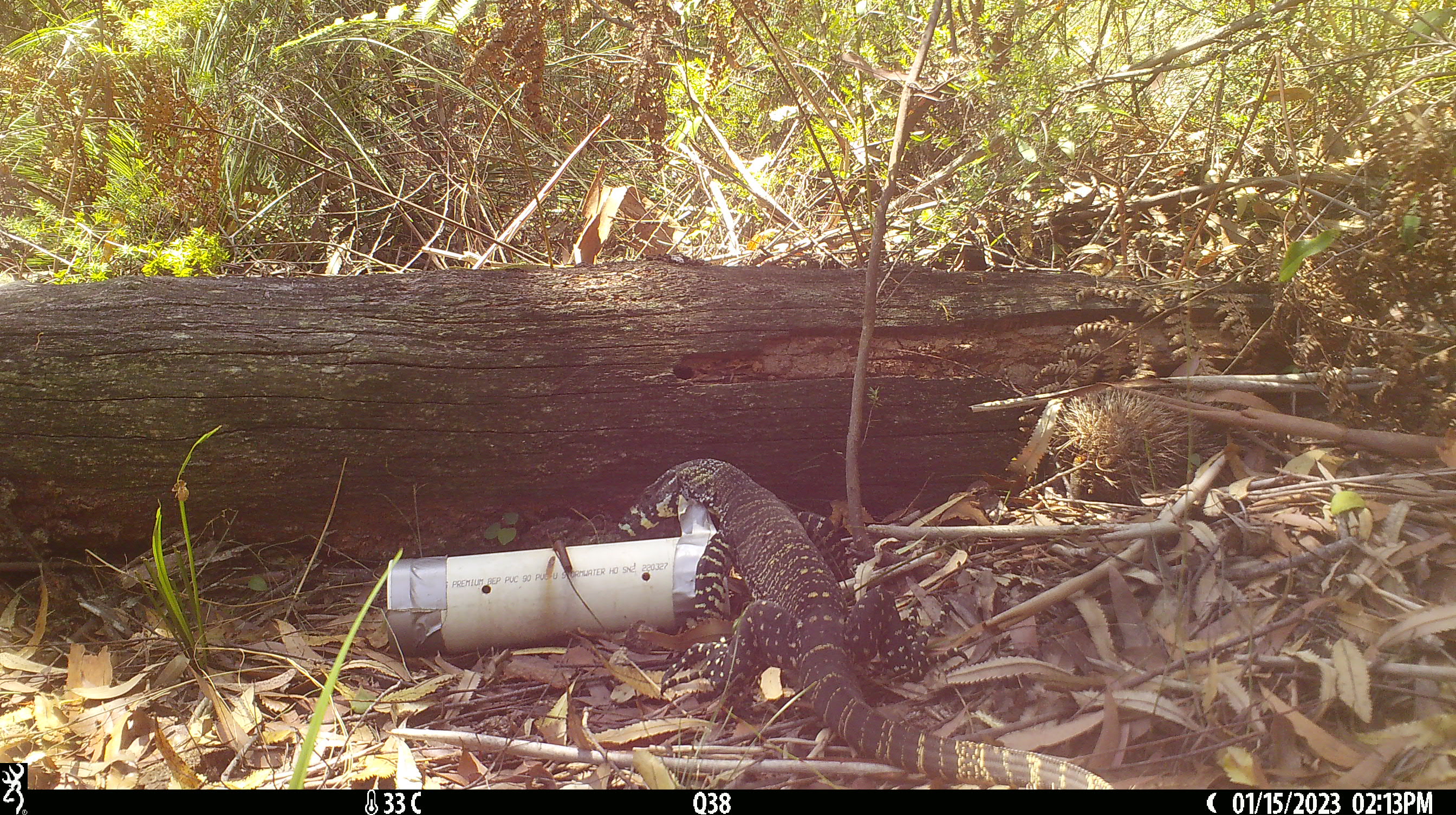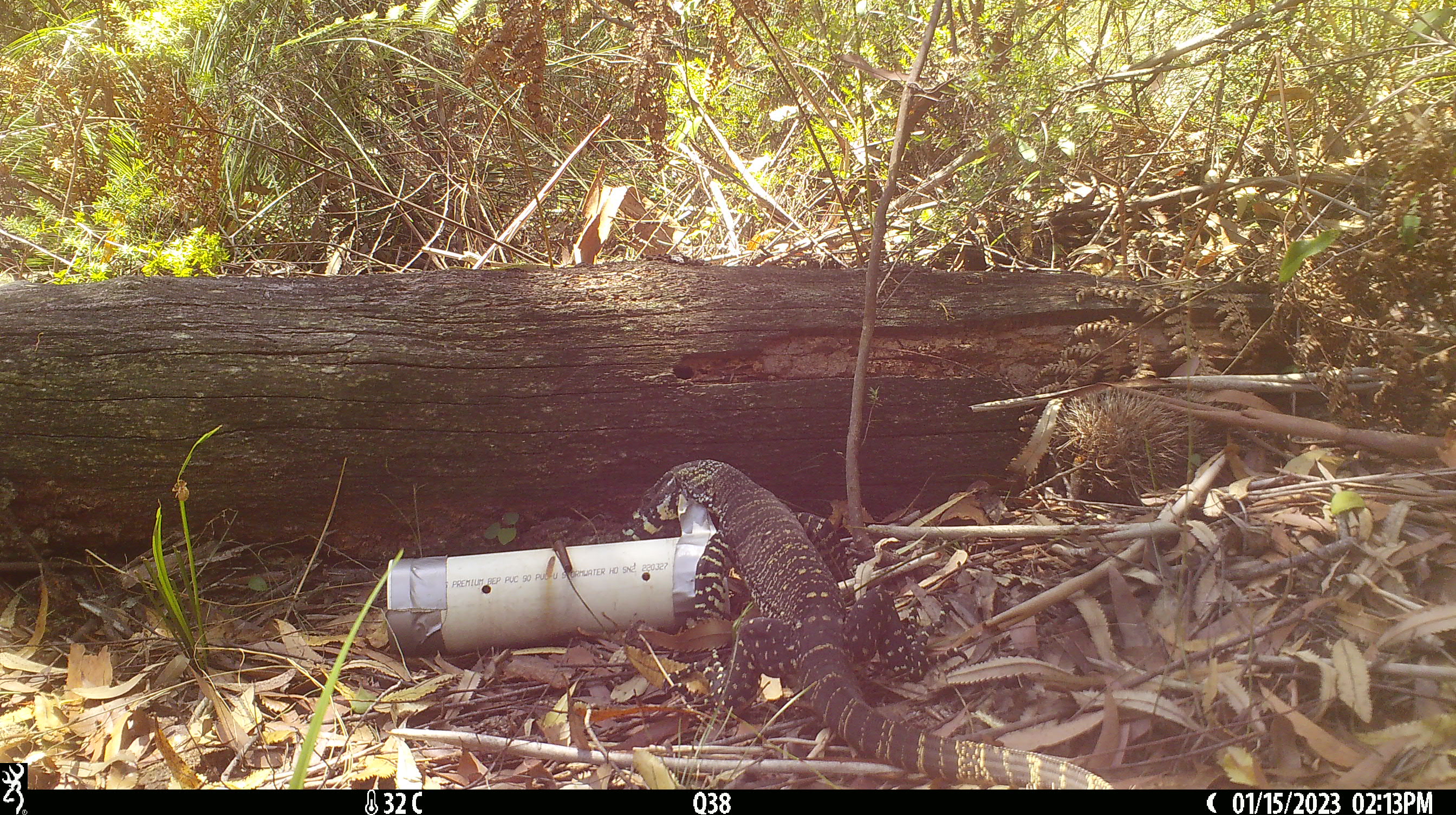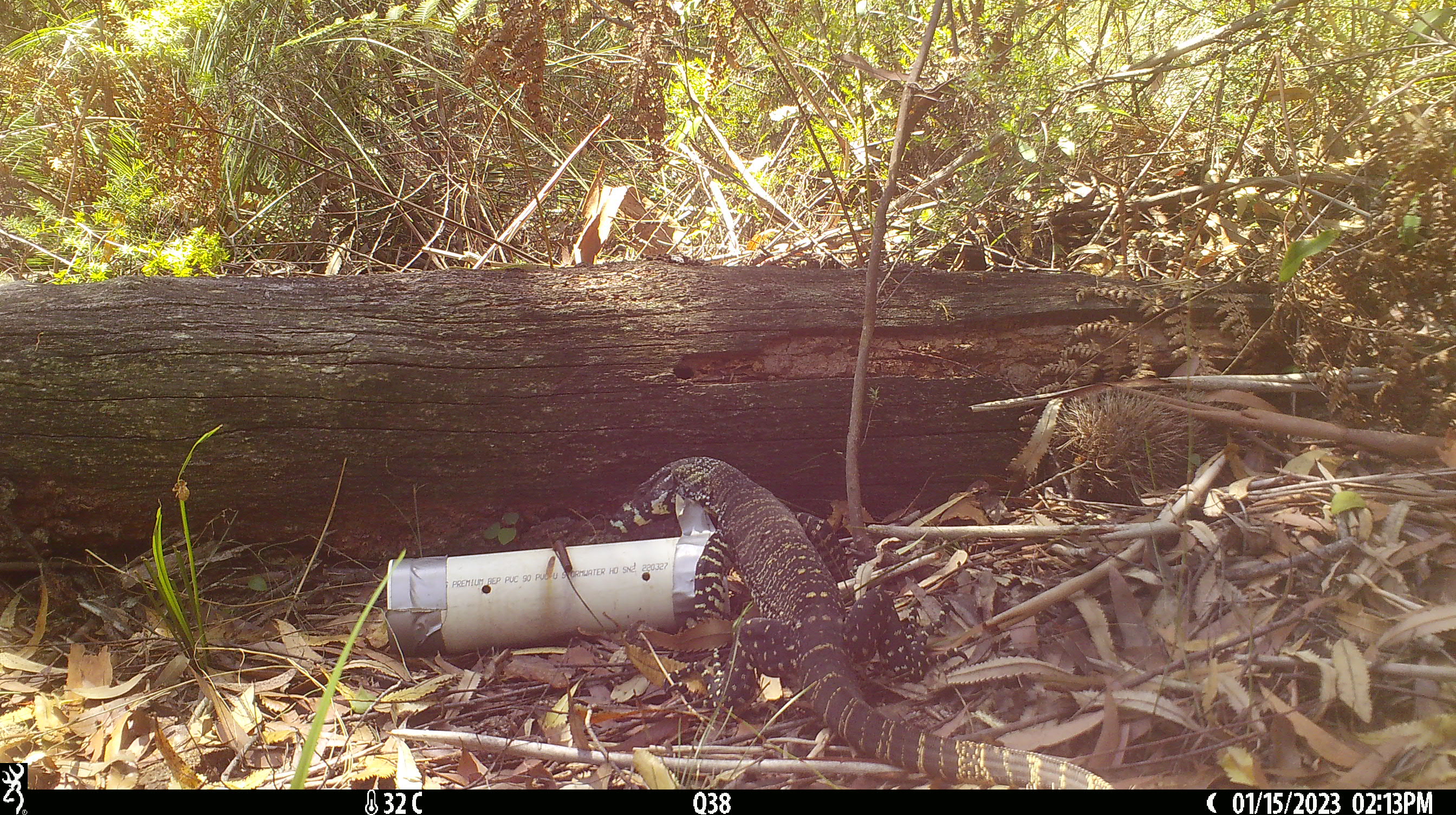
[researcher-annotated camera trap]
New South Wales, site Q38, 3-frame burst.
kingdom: Animalia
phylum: Chordata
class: Reptilia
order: Squamata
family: Varanidae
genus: Varanus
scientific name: Varanus varius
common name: lace monitor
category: goanna